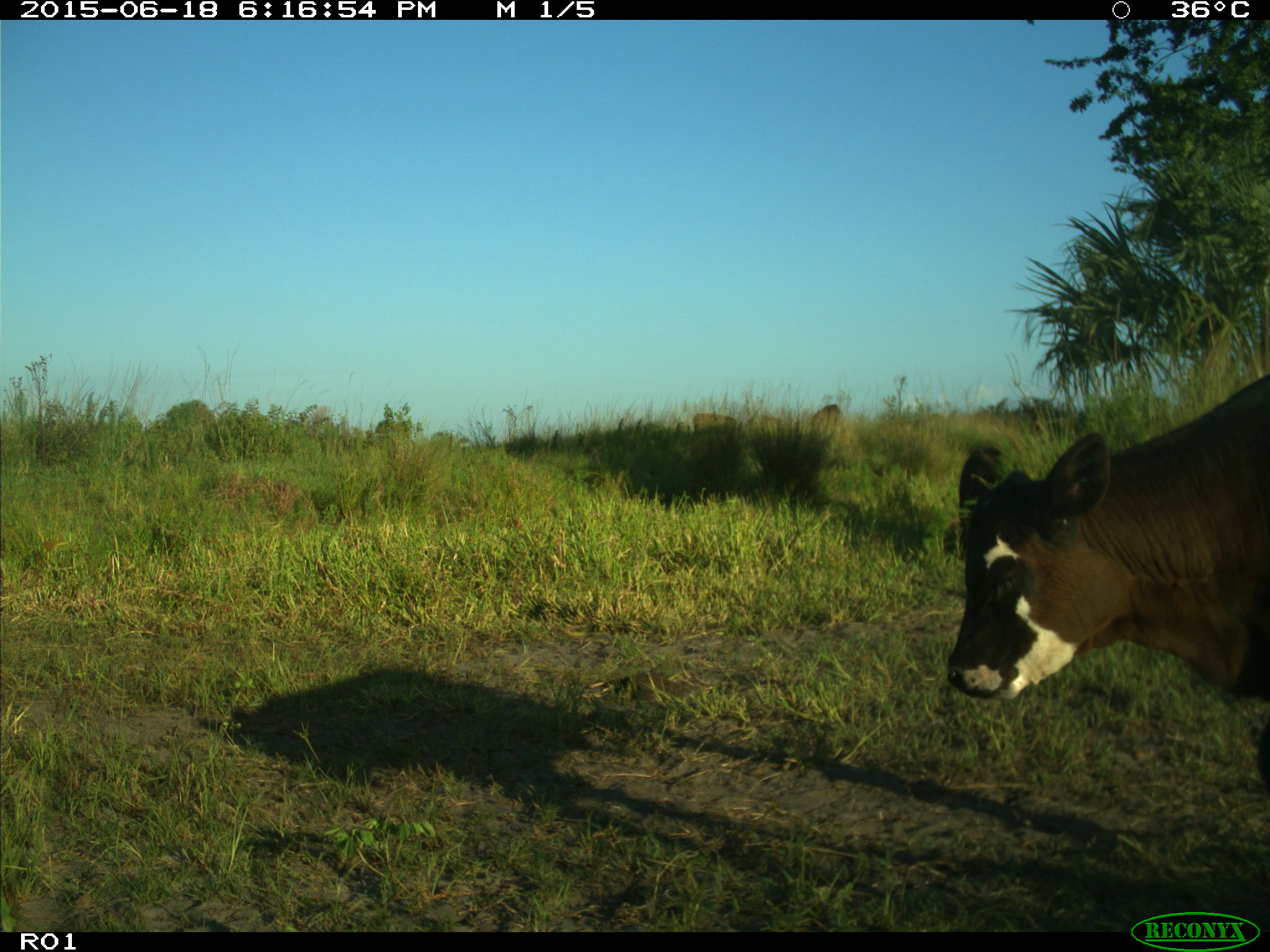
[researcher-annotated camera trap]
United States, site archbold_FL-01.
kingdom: Animalia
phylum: Chordata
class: Mammalia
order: Artiodactyla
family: Bovidae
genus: Bos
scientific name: Bos taurus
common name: domestic cow